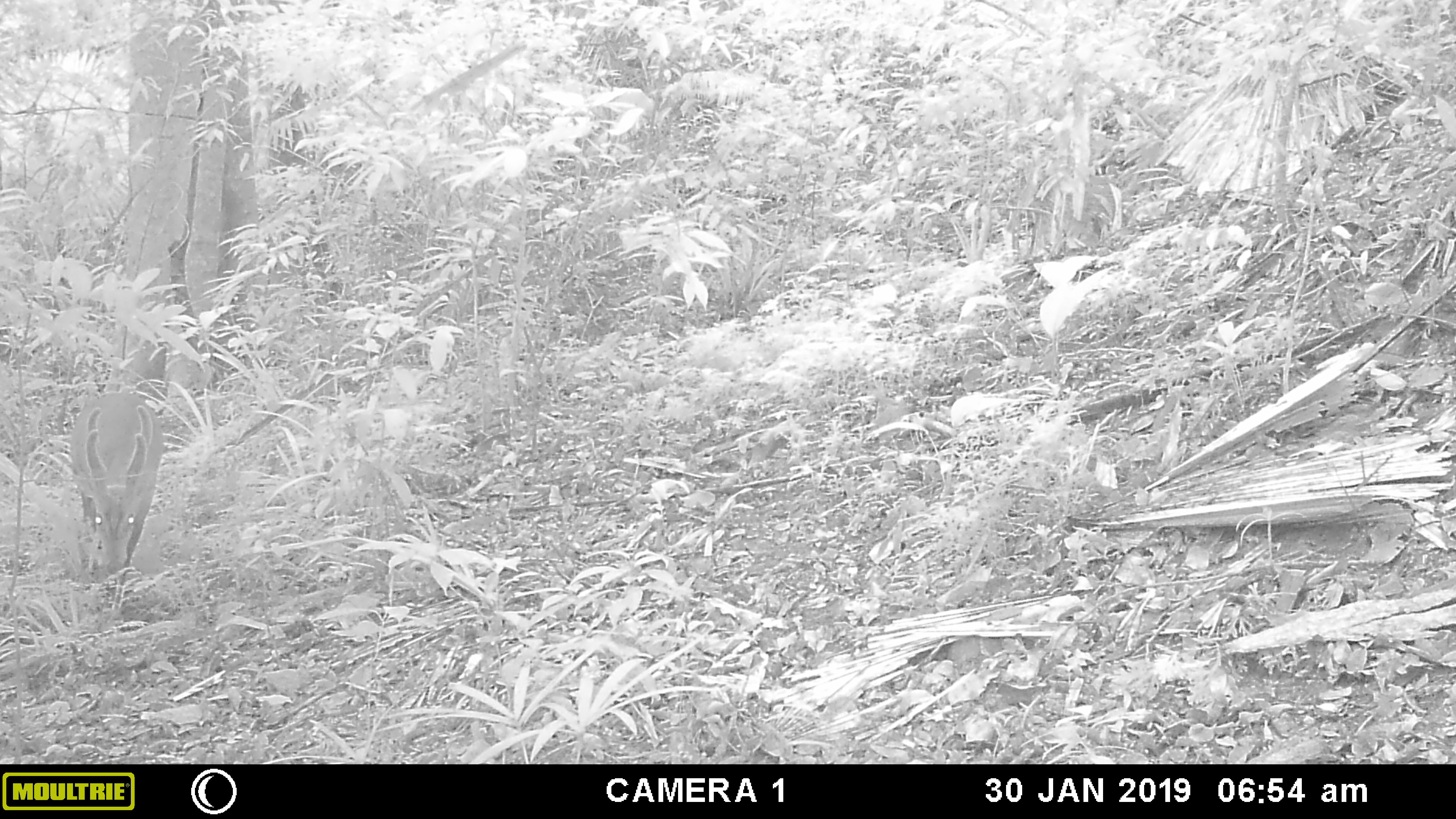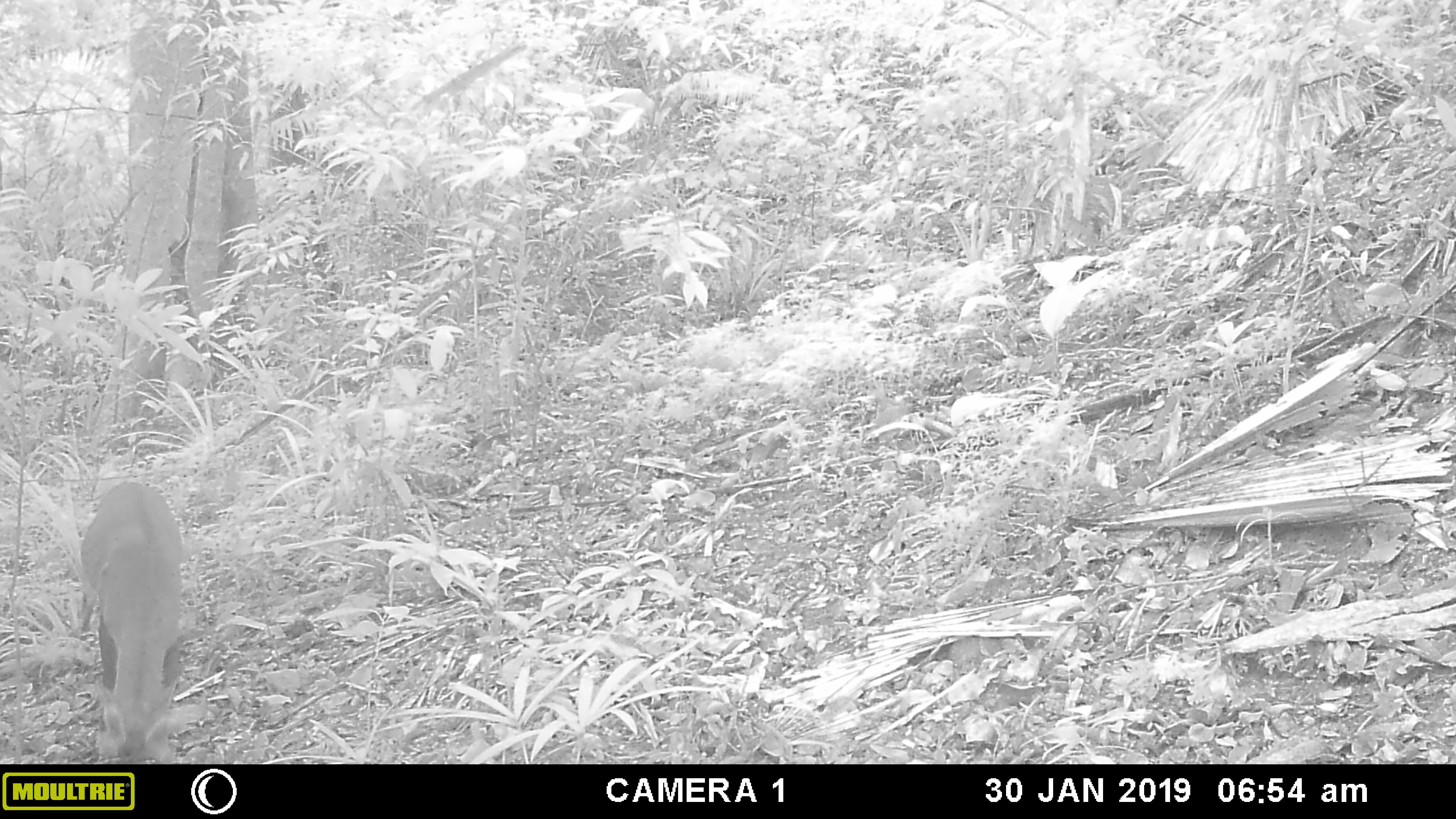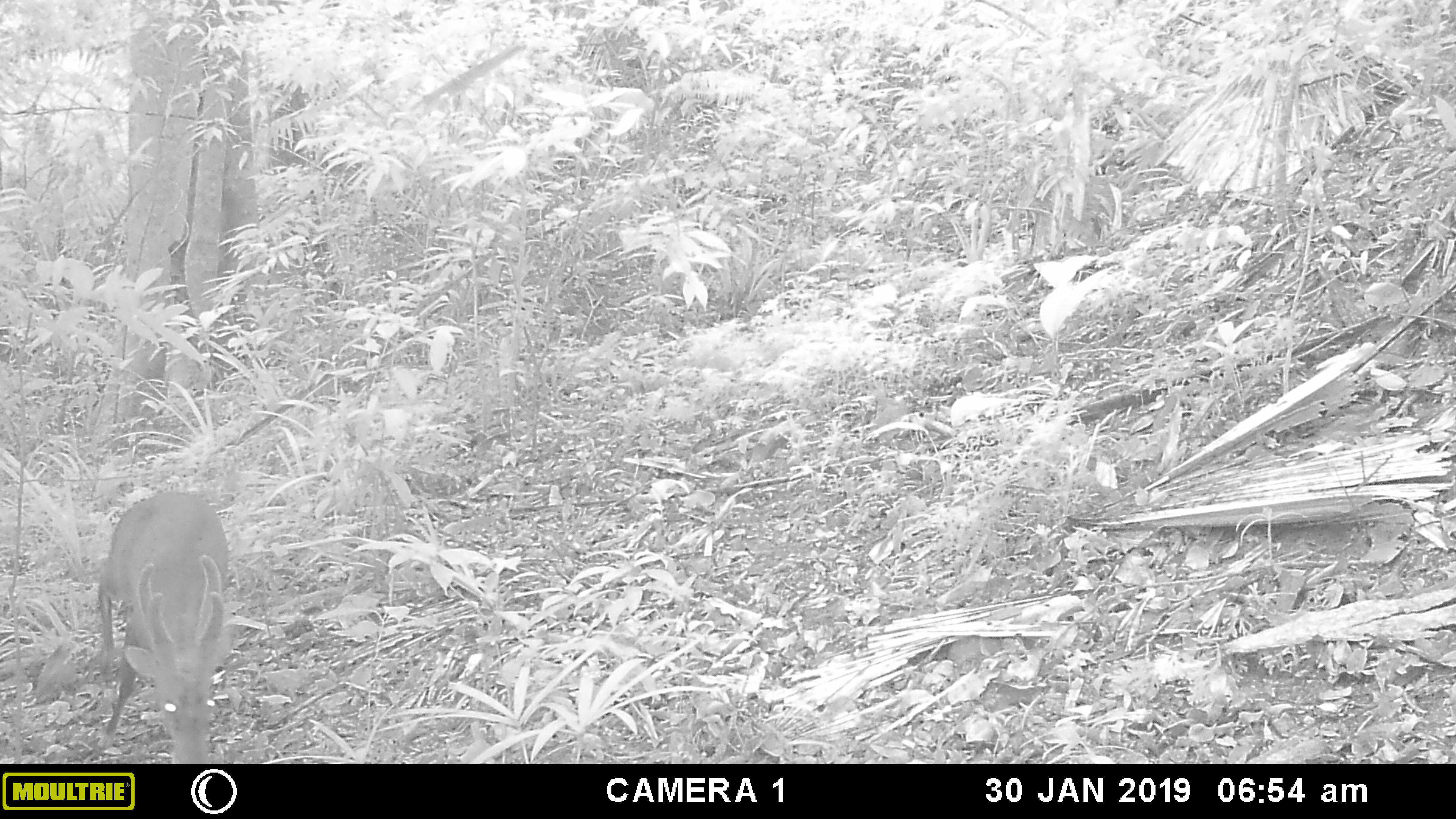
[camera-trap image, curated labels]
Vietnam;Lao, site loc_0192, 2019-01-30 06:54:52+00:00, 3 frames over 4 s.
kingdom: Animalia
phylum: Chordata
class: Mammalia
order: Artiodactyla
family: Cervidae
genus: Muntiacus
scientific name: Muntiacus vuquangensis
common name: large-antlered muntjac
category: large antlered muntjac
Large antlered muntjac (large-antlered muntjac) (Muntiacus vuquangensis). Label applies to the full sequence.